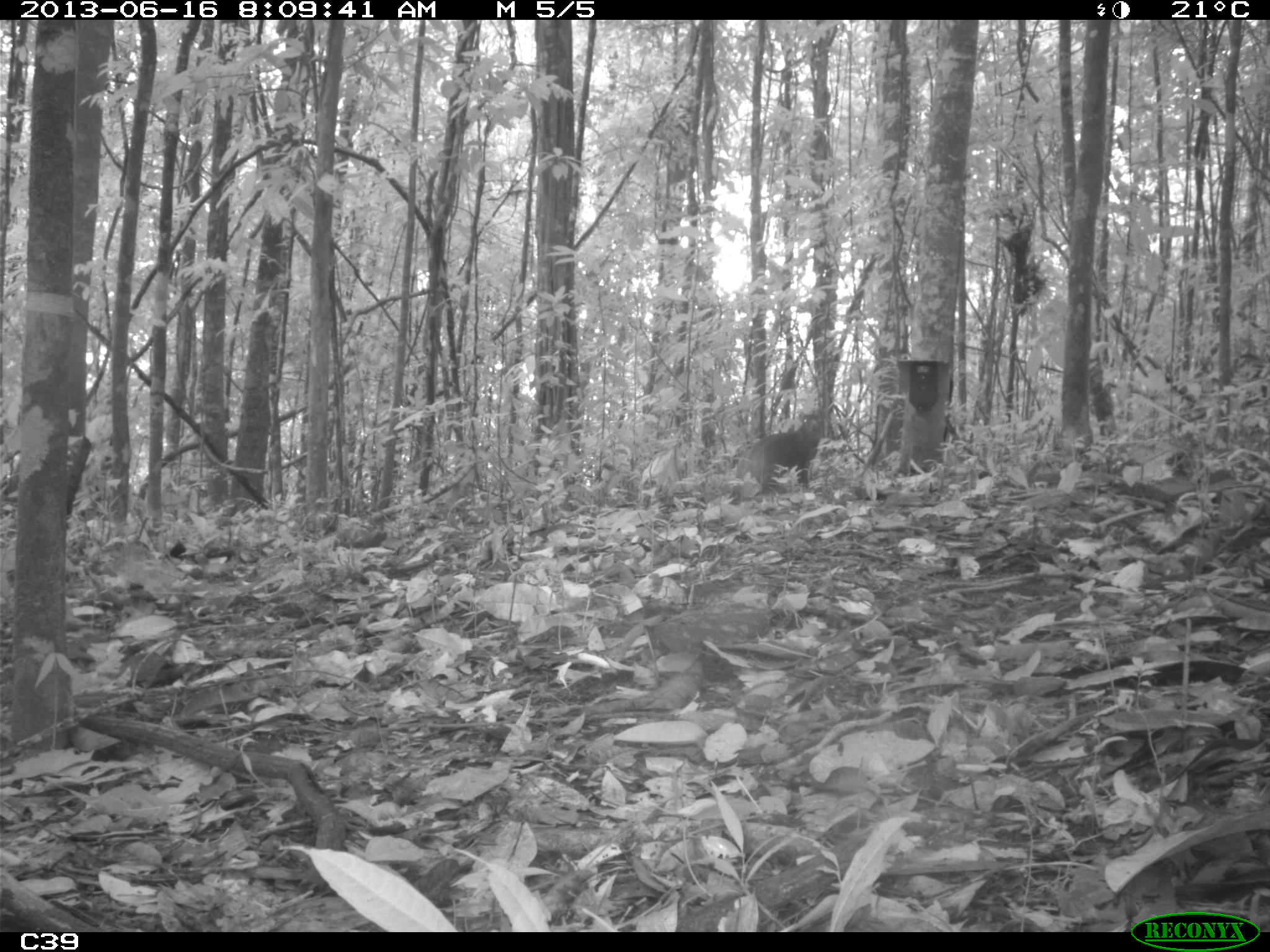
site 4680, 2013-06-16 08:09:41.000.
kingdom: Animalia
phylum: Chordata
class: Mammalia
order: Rodentia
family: Dasyproctidae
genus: Dasyprocta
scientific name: Dasyprocta leporina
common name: red-rumped agouti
Dasyprocta leporina (red-rumped agouti), count 1, age adult.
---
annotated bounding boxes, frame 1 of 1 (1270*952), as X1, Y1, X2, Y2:
dasyprocta leporina: 732, 406, 824, 495